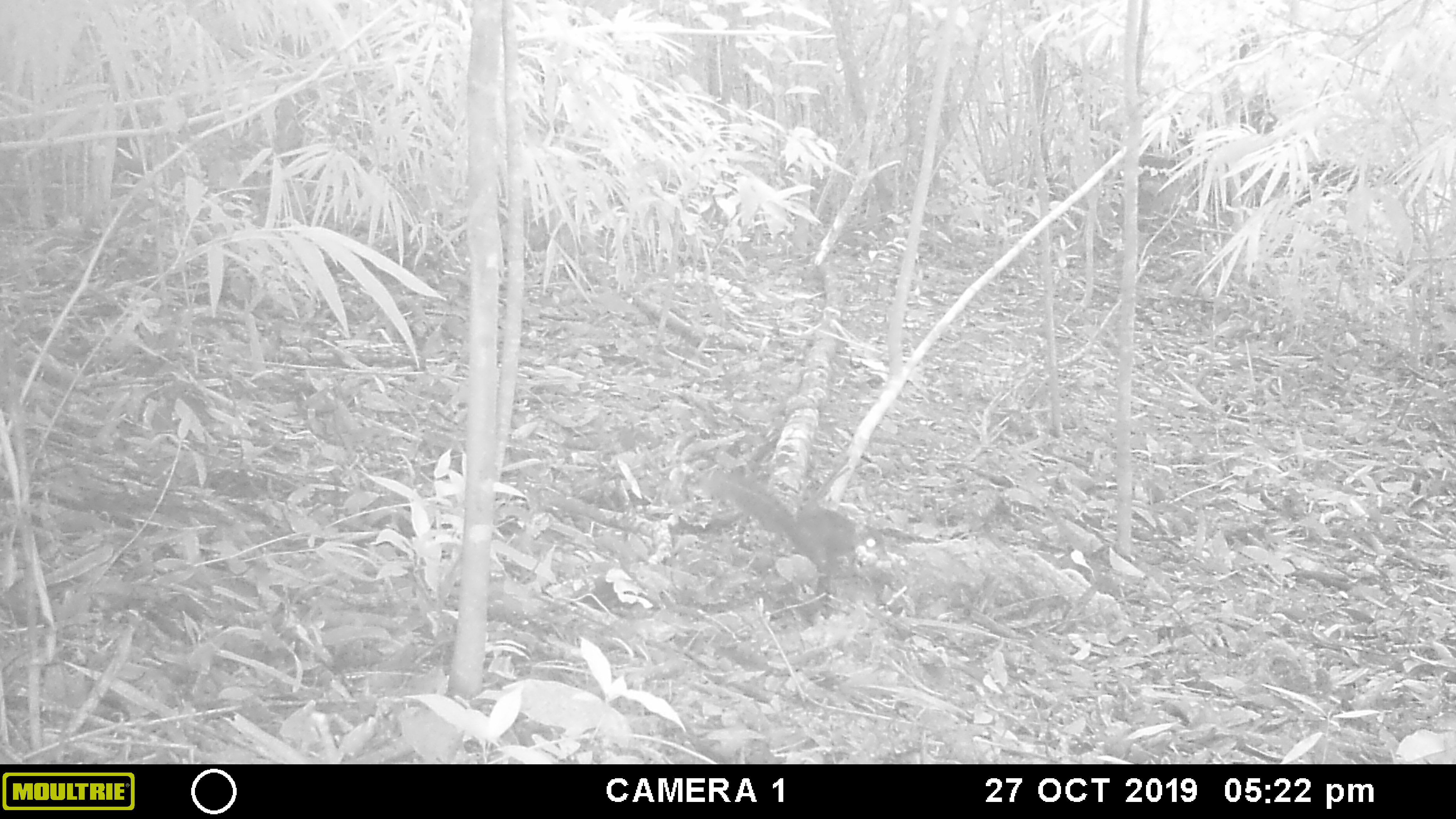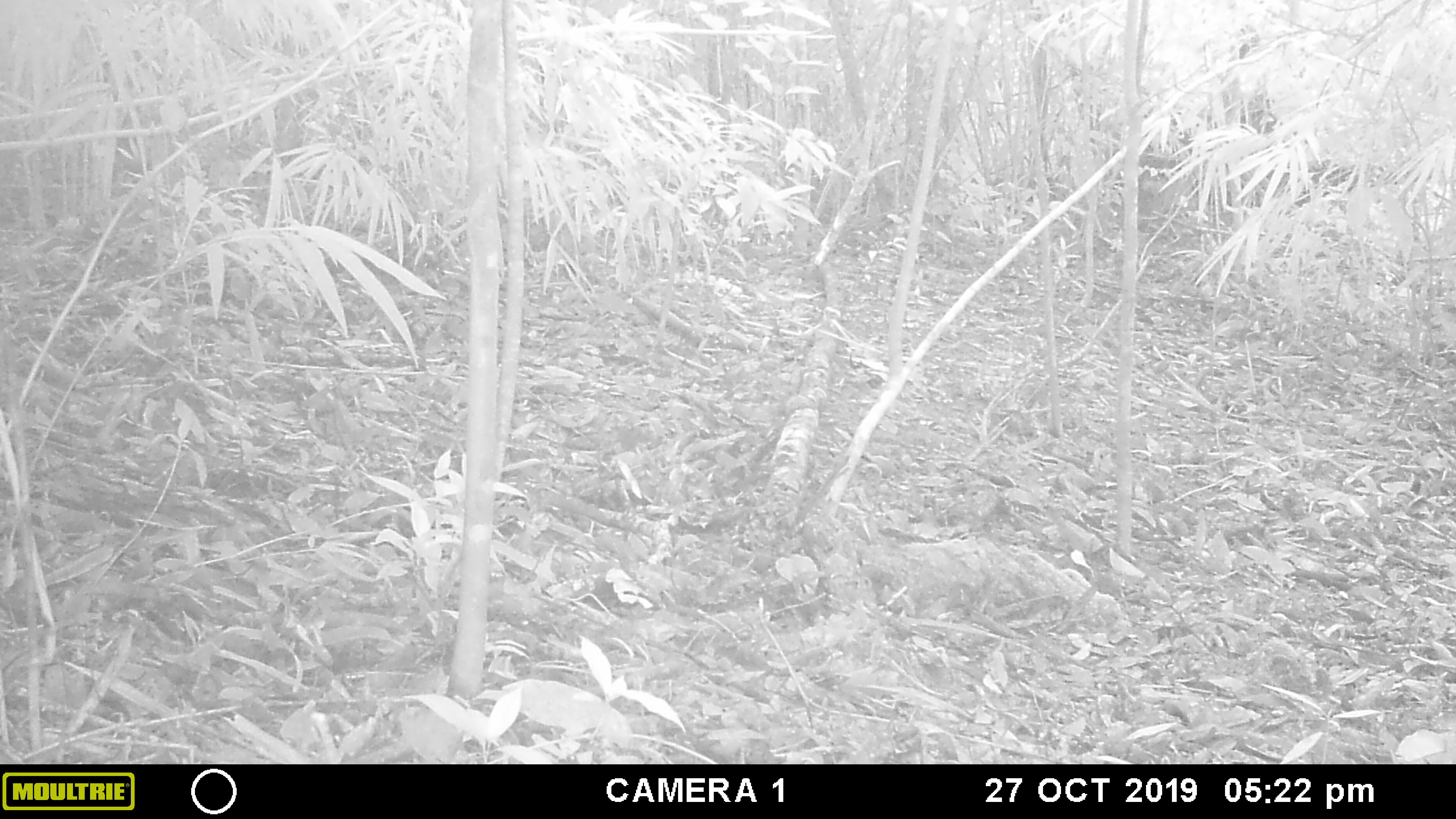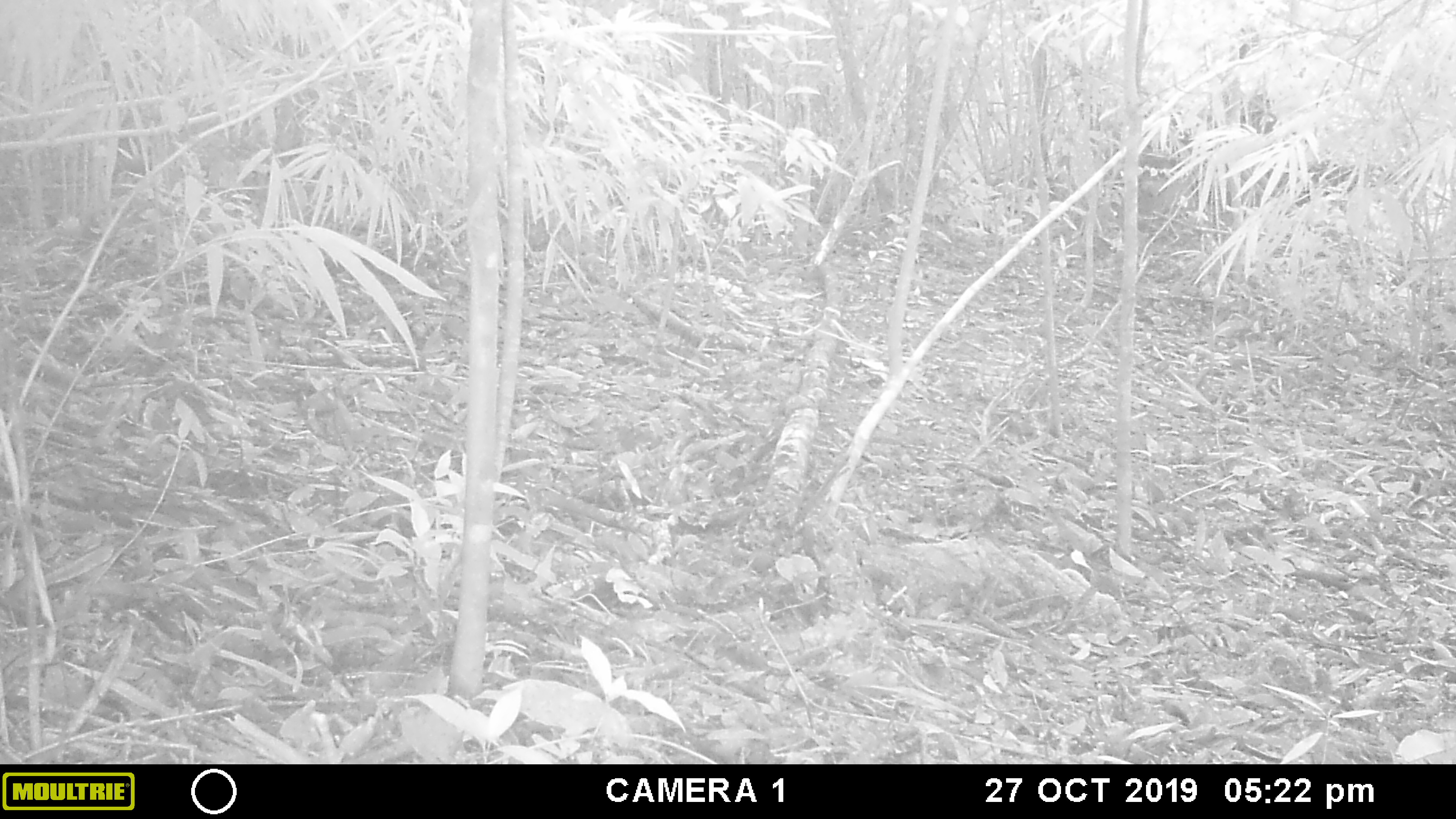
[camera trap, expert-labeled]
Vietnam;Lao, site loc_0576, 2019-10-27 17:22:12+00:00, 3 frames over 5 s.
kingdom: Animalia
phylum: Chordata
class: Mammalia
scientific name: Mammalia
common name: mammal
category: unidentified small mammal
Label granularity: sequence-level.